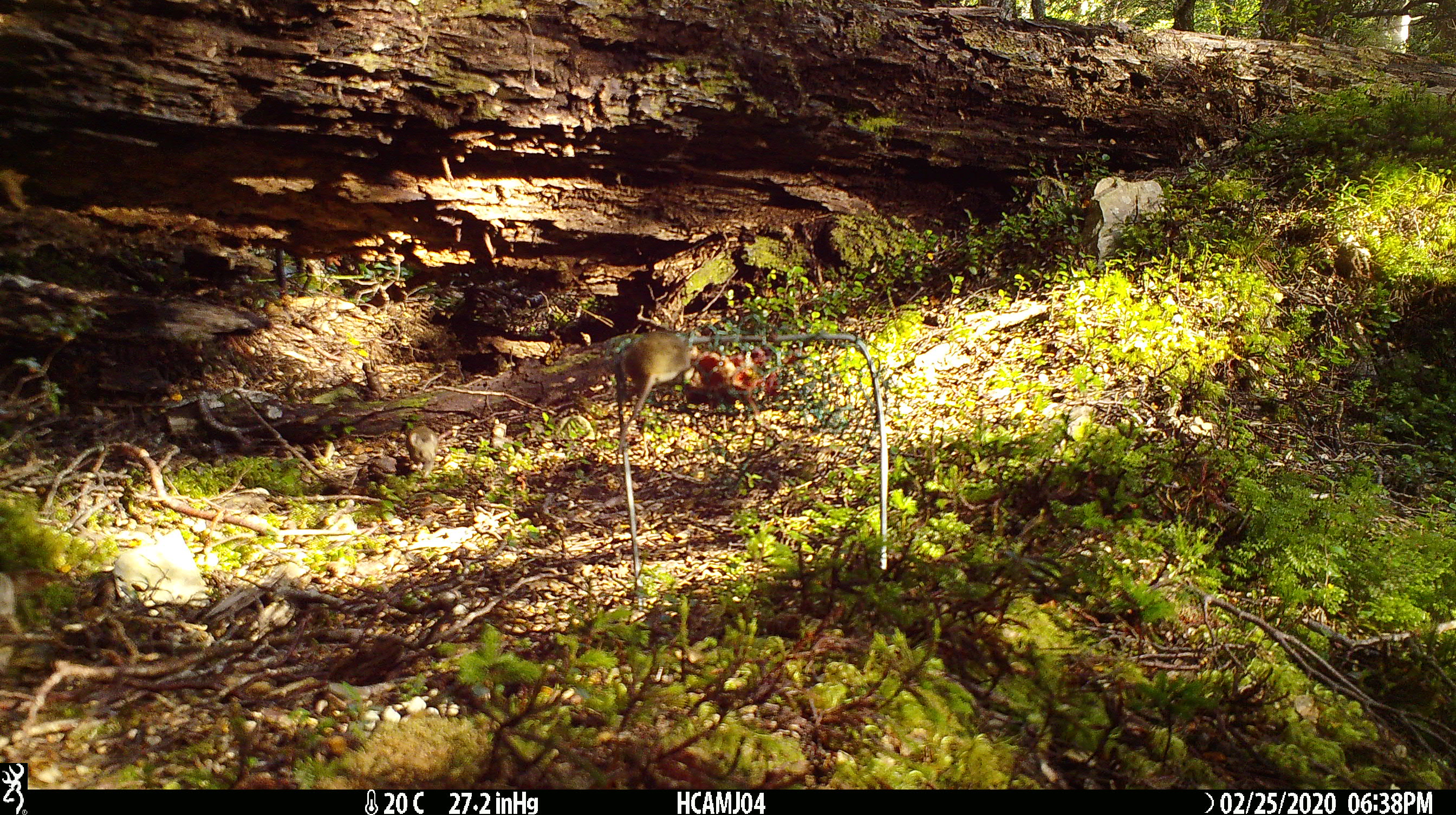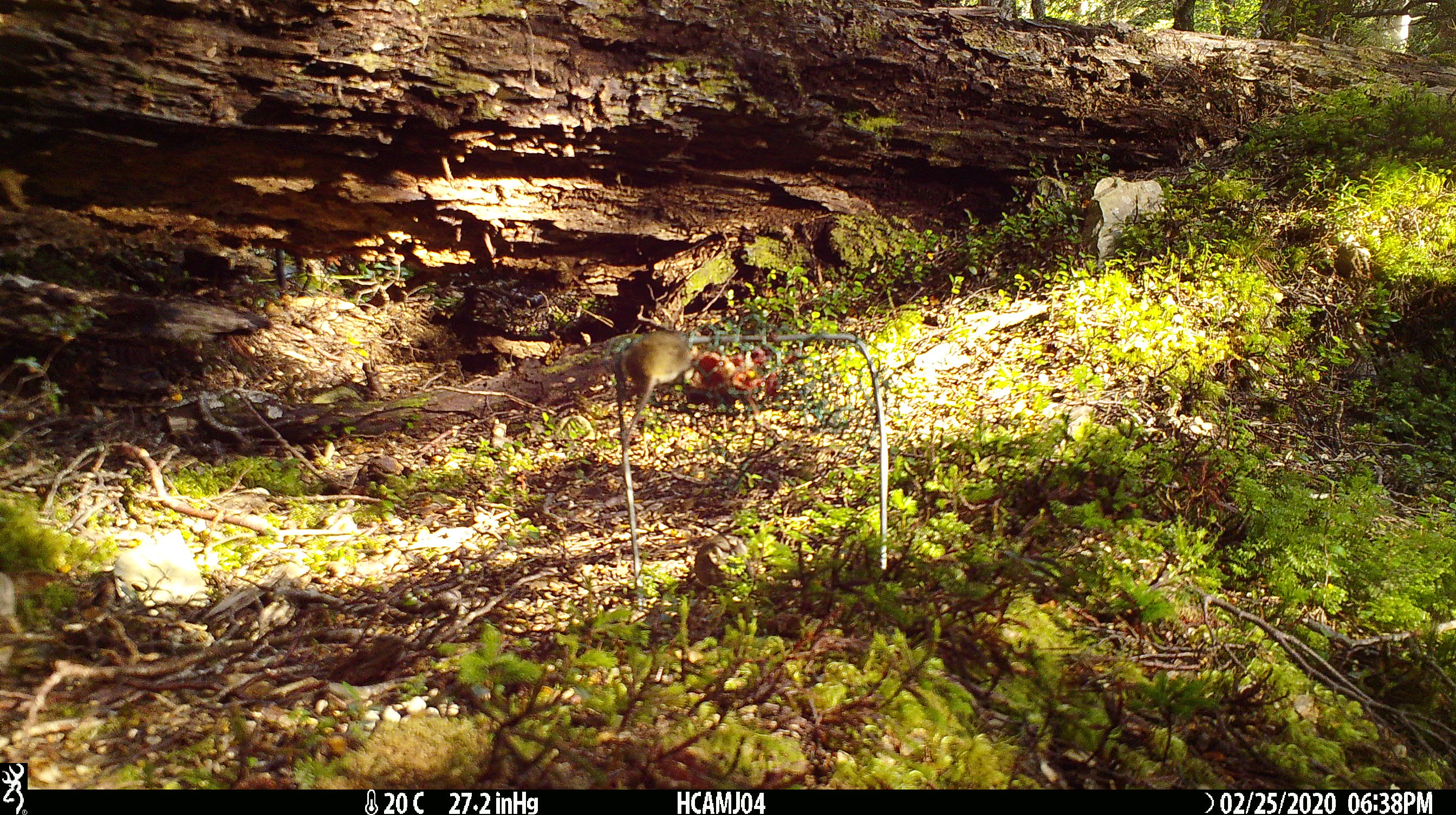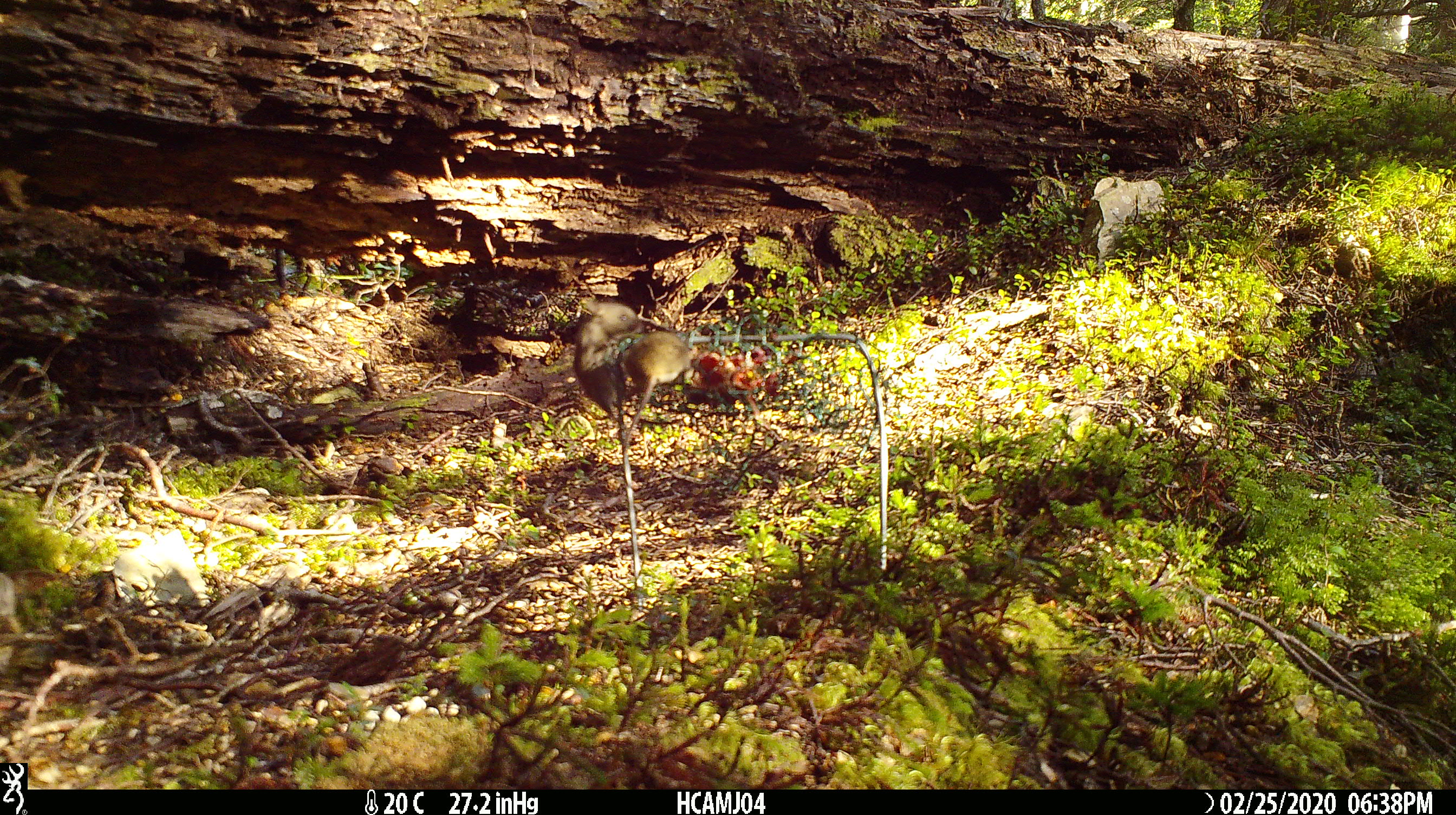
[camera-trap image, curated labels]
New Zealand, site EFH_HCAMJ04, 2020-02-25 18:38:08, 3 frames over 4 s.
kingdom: Animalia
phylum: Chordata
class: Mammalia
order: Rodentia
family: Muridae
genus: Mus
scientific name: Mus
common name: mouse